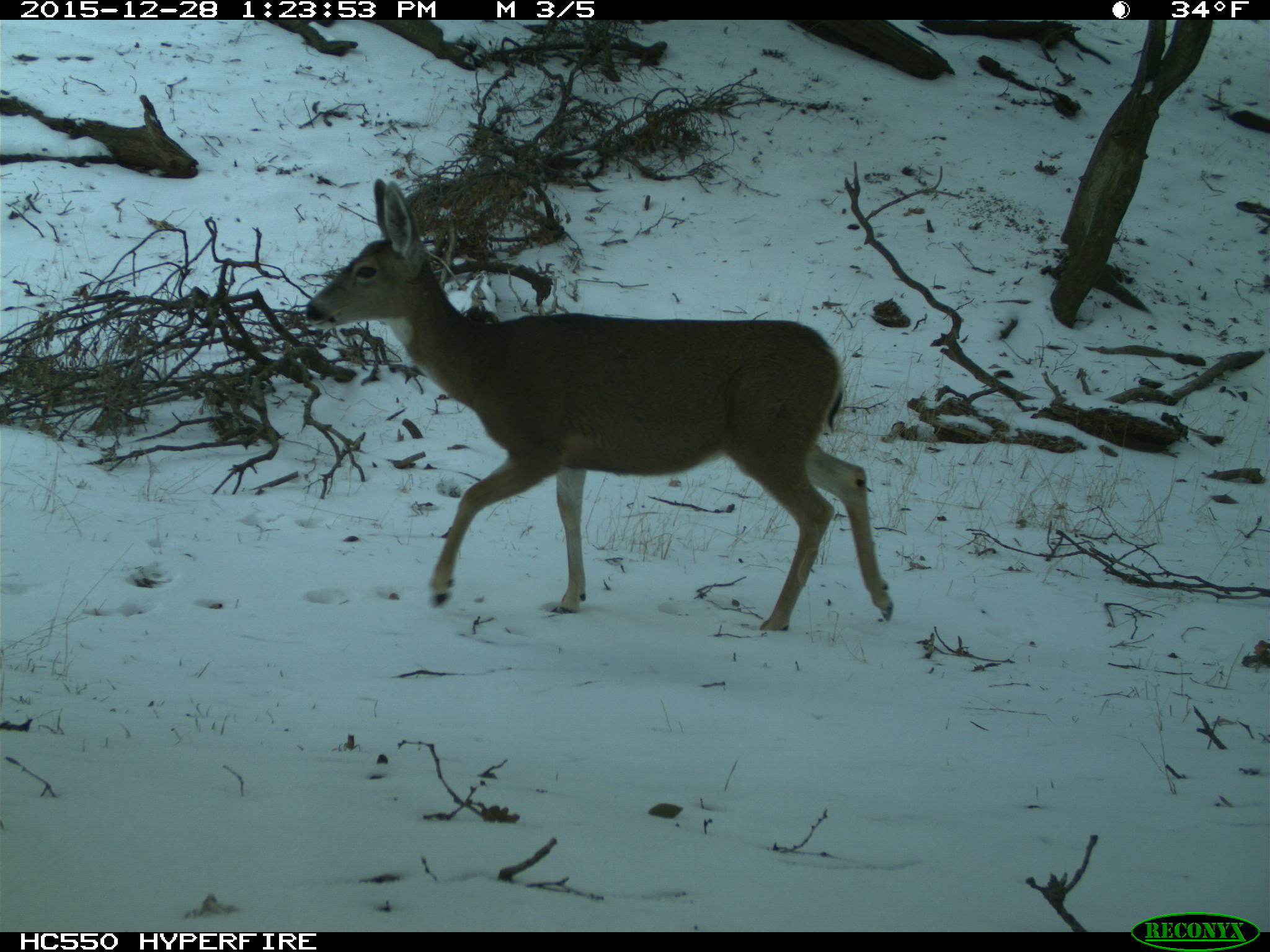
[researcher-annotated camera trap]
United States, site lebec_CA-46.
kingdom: Animalia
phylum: Chordata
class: Mammalia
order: Artiodactyla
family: Cervidae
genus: Odocoileus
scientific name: Odocoileus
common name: deer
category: unidentified deer